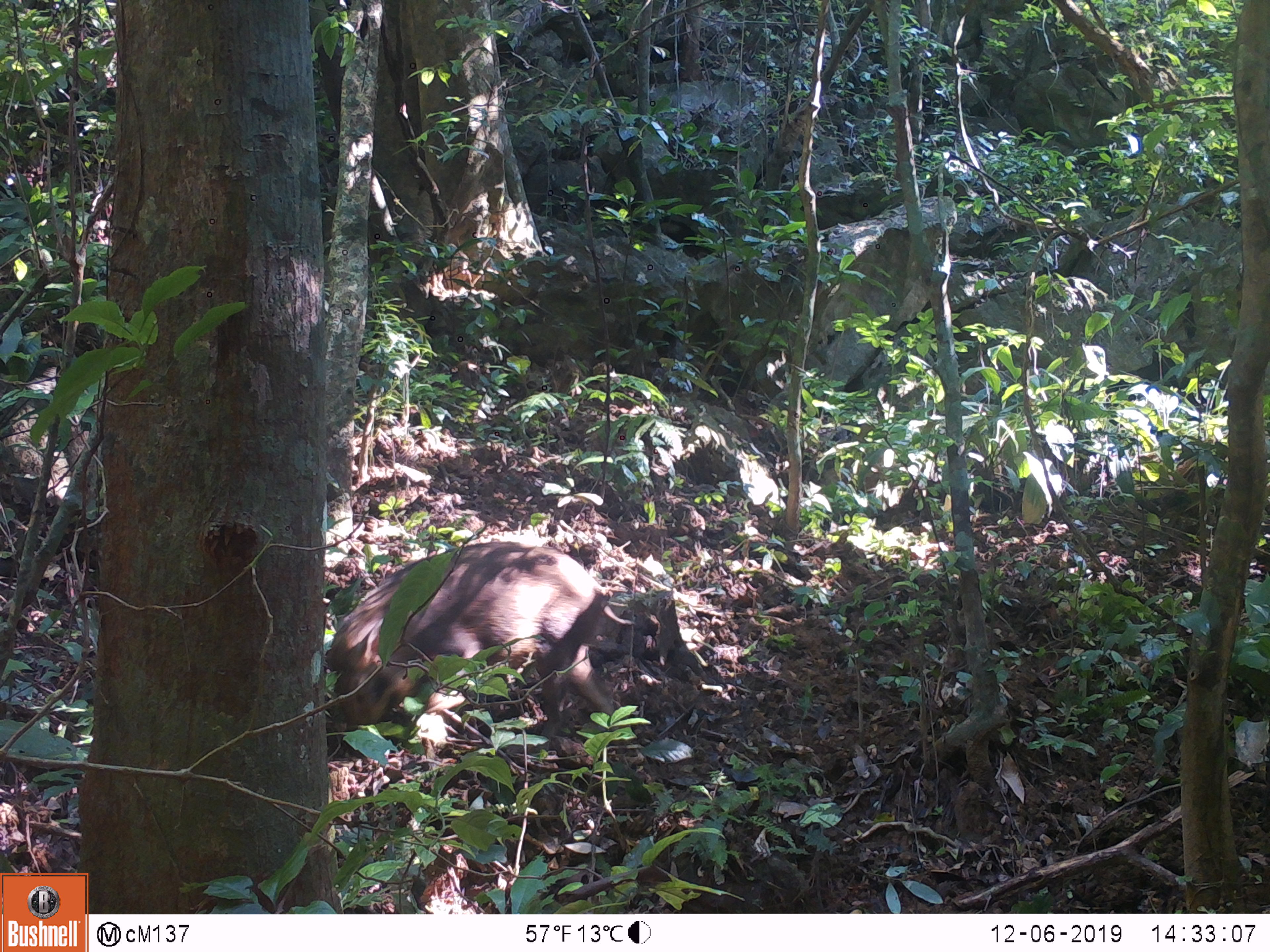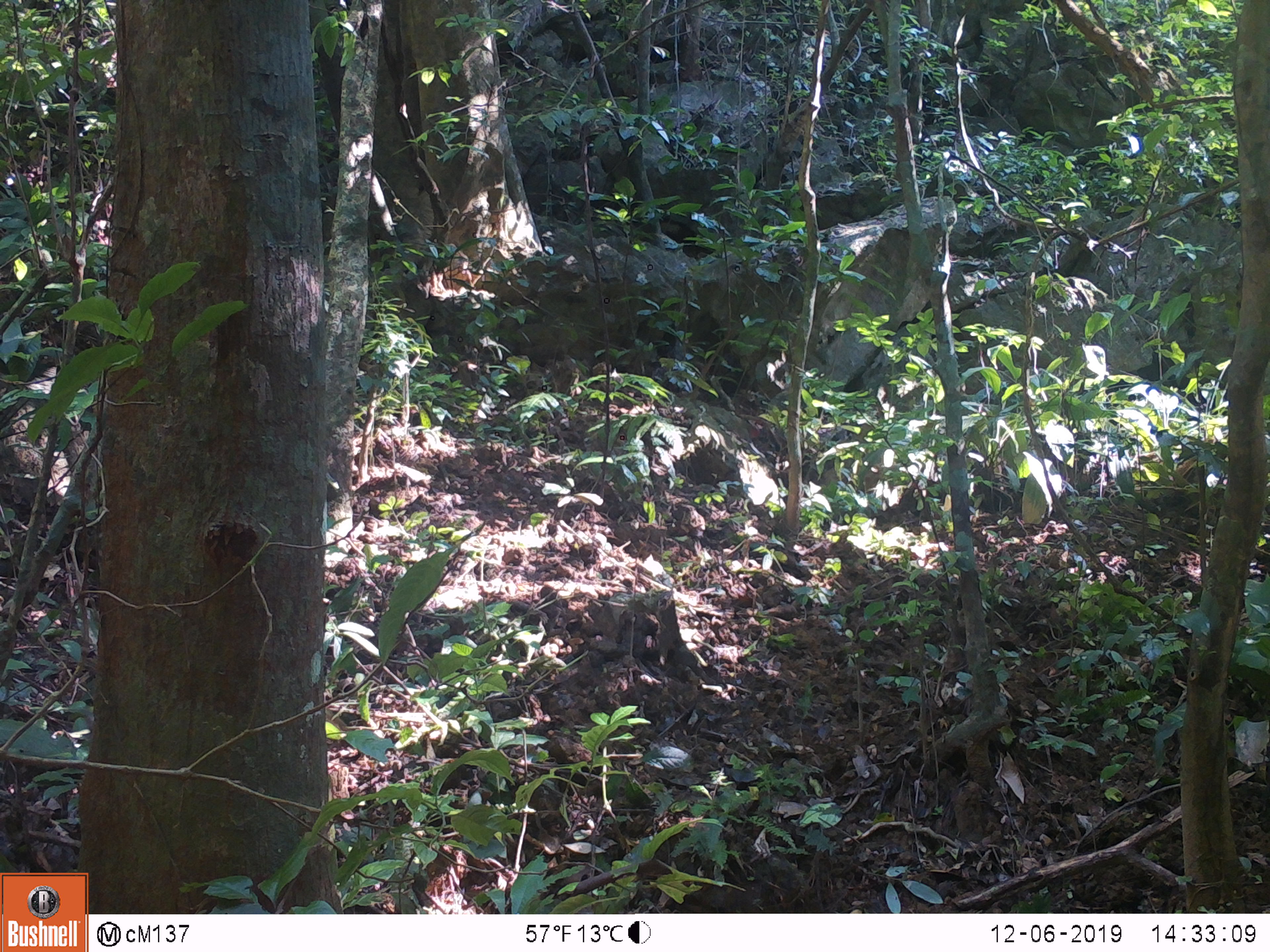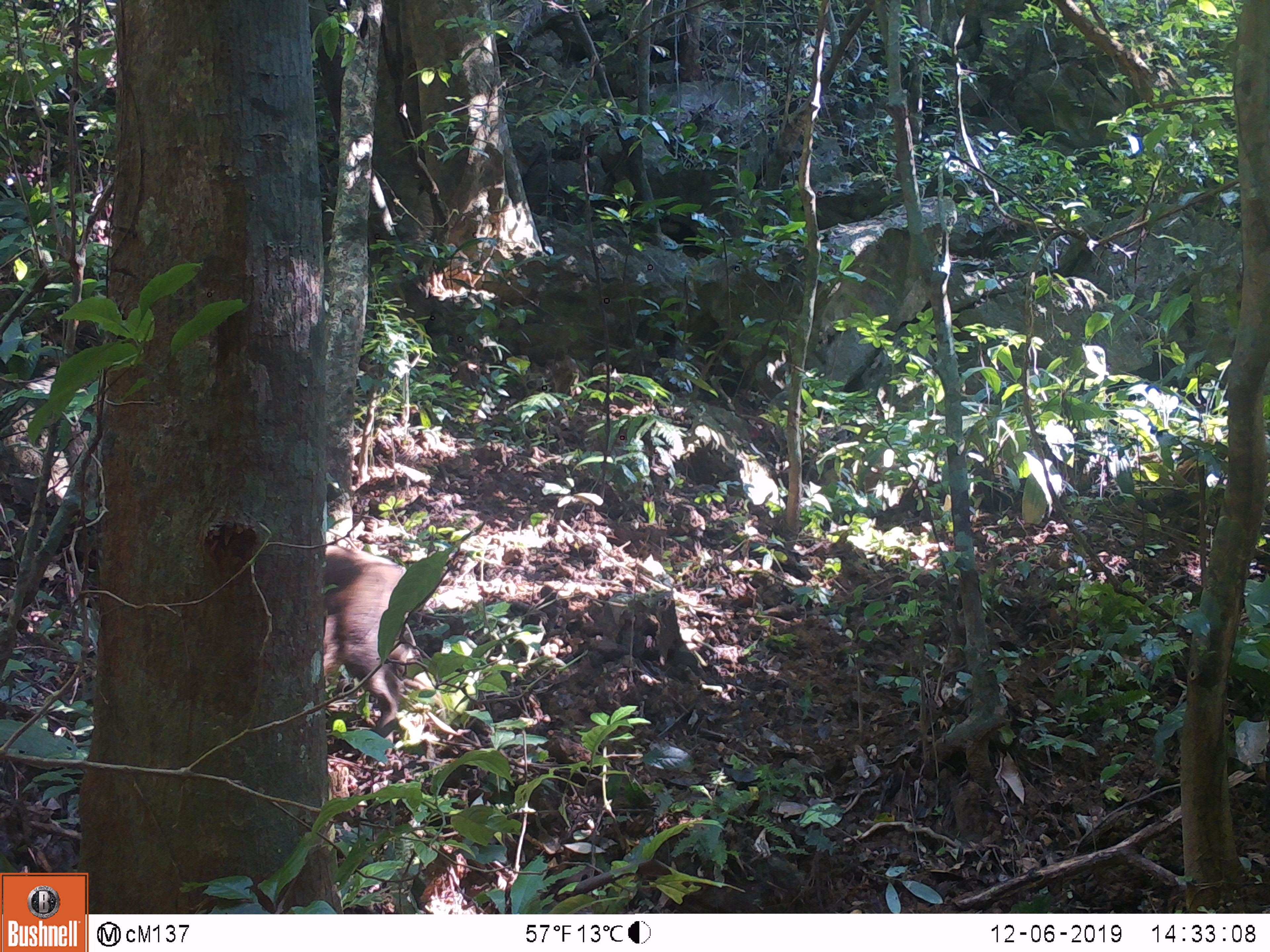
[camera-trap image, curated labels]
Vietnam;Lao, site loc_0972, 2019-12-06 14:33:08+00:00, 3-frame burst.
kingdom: Animalia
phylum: Chordata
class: Mammalia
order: Artiodactyla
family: Suidae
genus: Sus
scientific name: Sus scrofa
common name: eurasian wild pig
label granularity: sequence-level